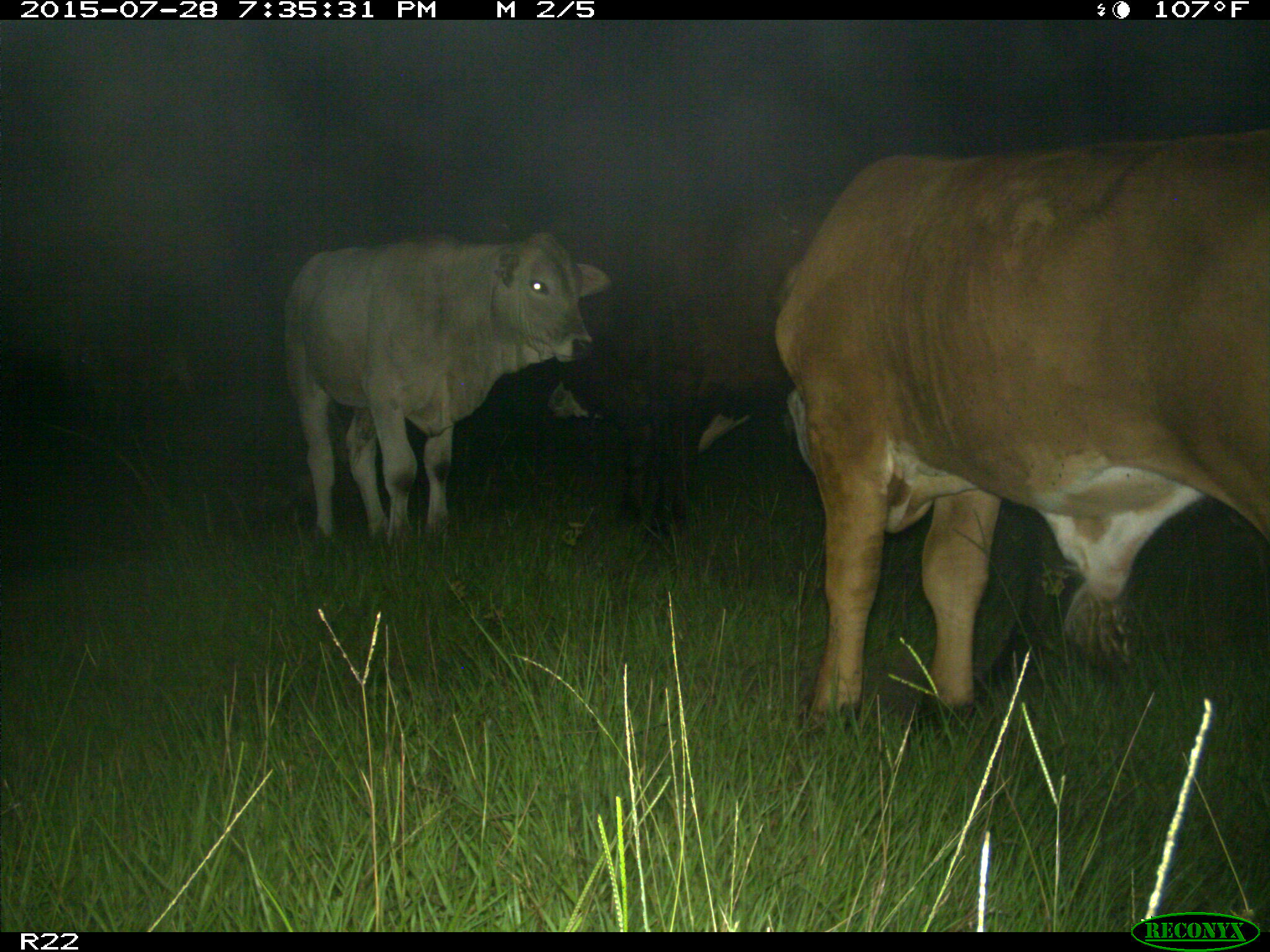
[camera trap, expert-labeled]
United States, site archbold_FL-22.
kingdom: Animalia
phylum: Chordata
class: Mammalia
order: Artiodactyla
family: Bovidae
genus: Bos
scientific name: Bos taurus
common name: domestic cow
Bos taurus (domestic cow).